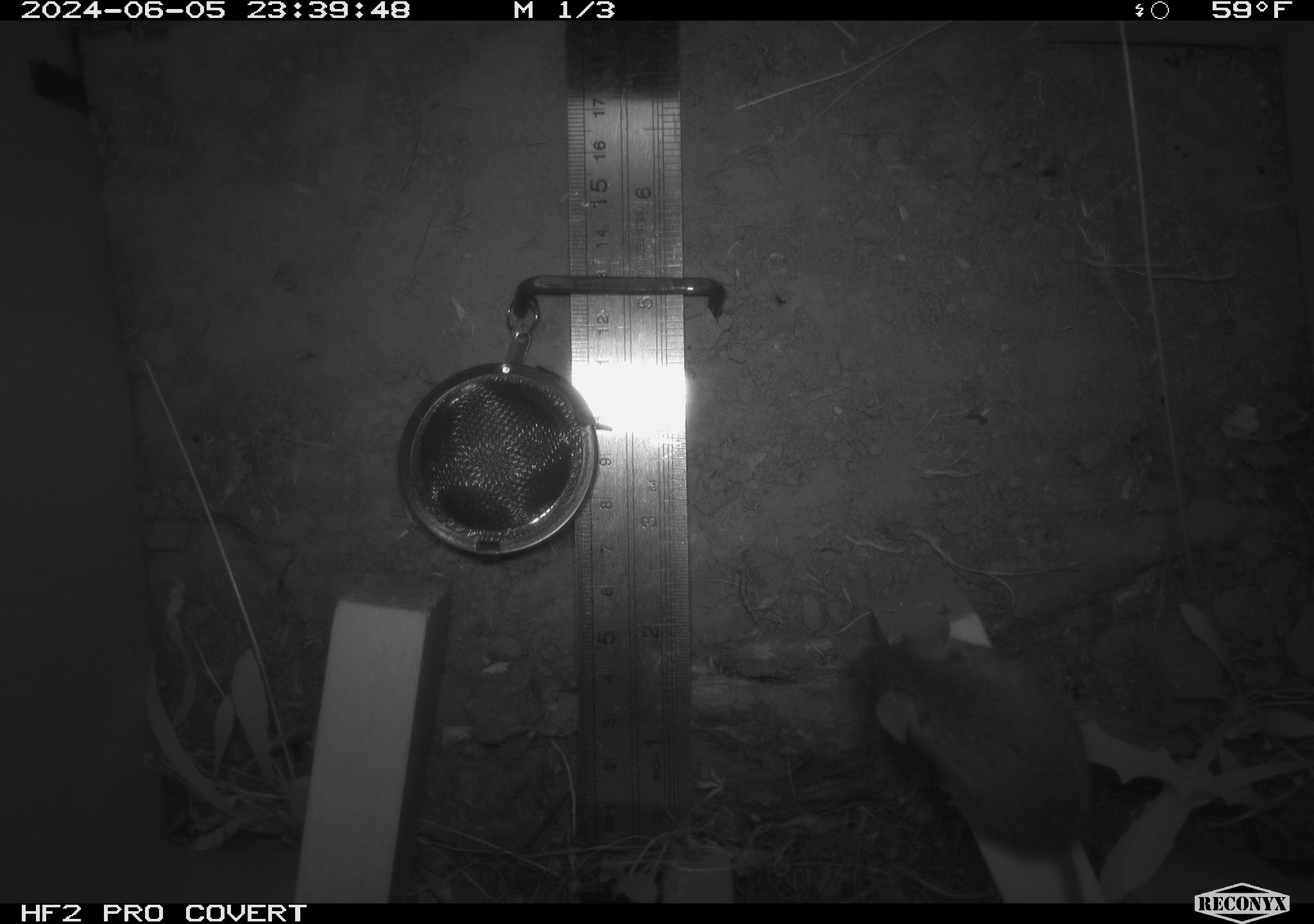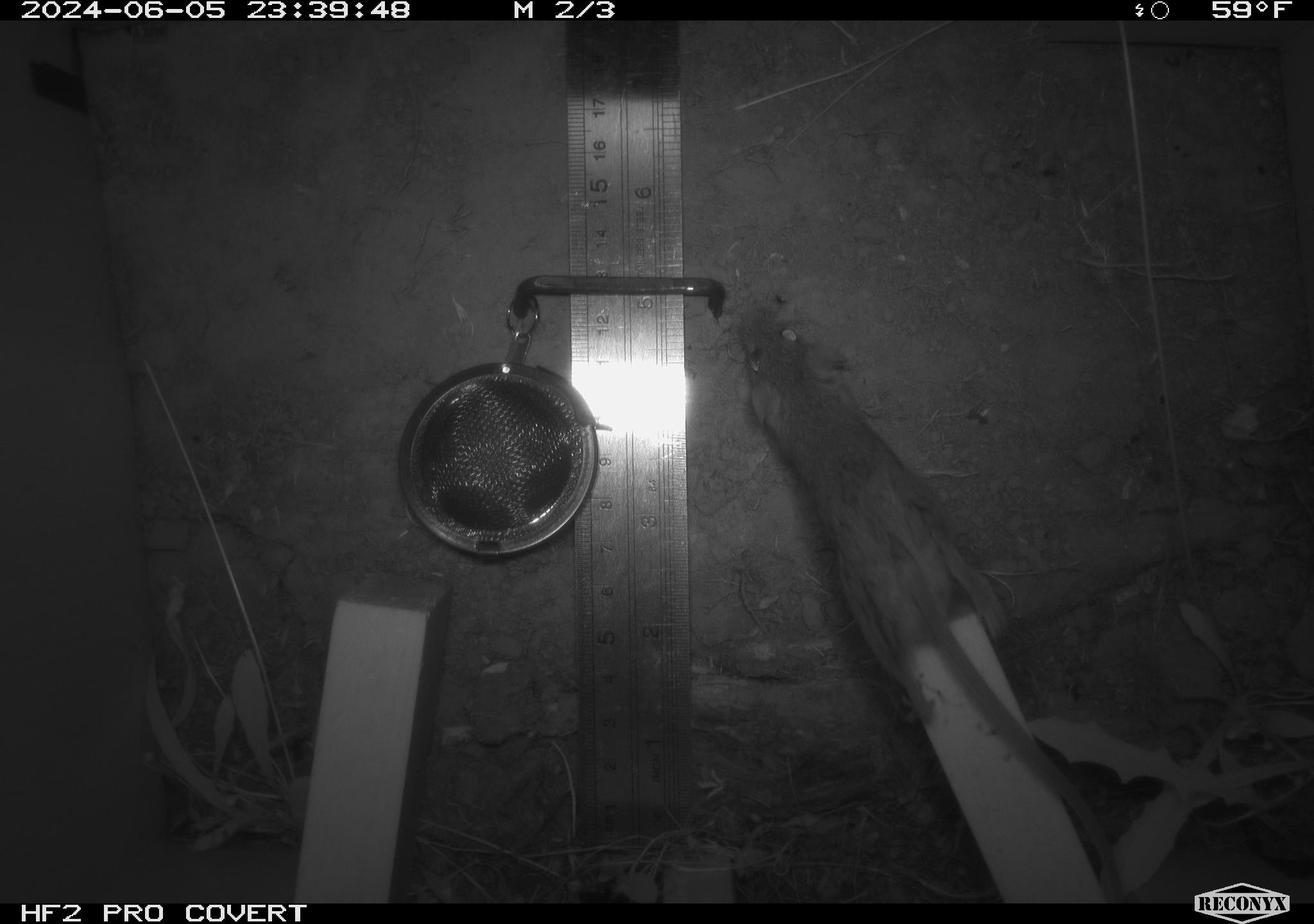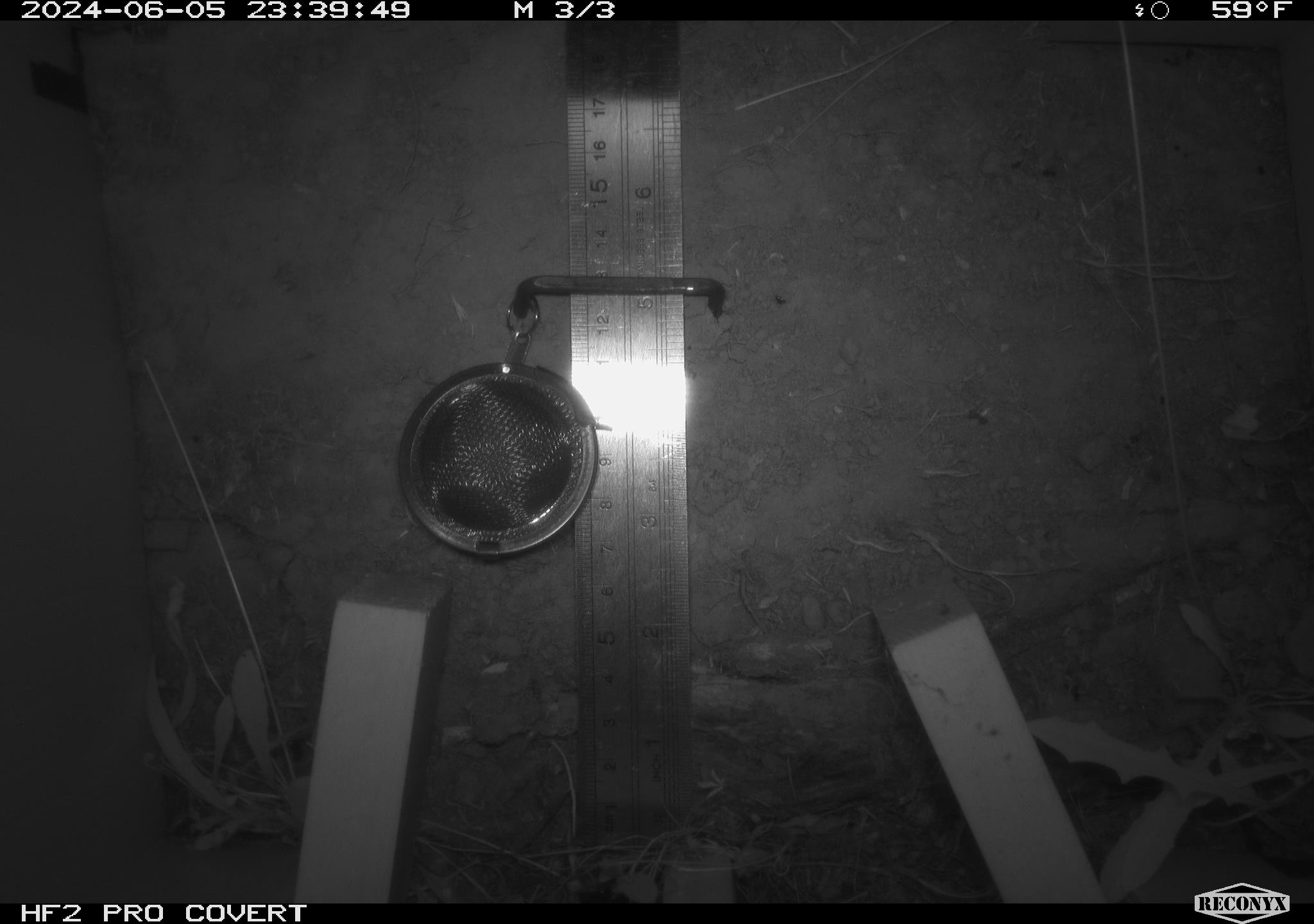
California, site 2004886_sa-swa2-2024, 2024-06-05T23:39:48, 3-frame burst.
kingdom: Animalia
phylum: Chordata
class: Mammalia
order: Rodentia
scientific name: Rodentia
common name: mouse species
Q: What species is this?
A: Mouse species (Rodentia).